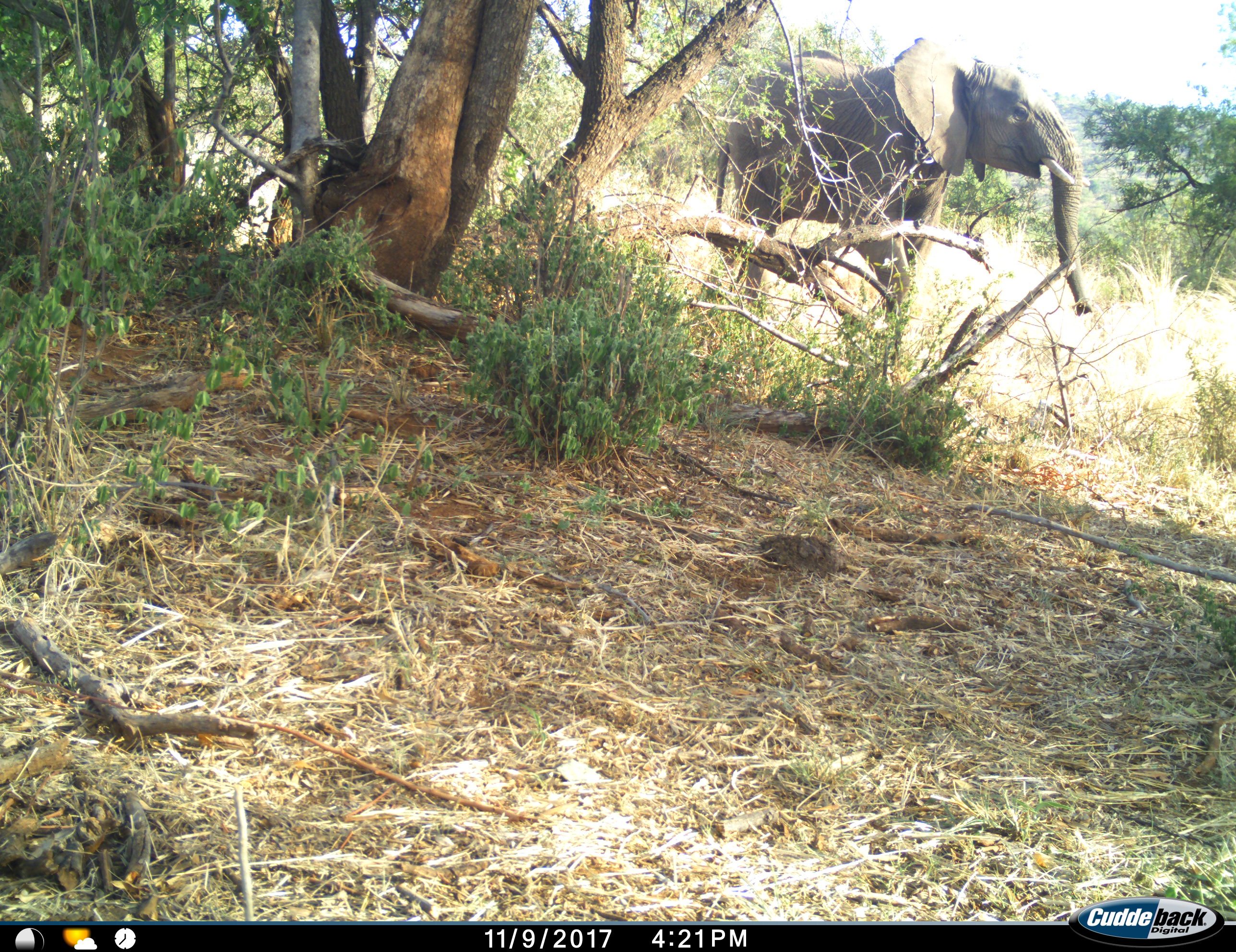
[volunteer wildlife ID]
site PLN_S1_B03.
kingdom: Animalia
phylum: Chordata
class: Mammalia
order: Proboscidea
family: Elephantidae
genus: Loxodonta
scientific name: Loxodonta africana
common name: african bush elephant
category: elephant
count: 1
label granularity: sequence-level